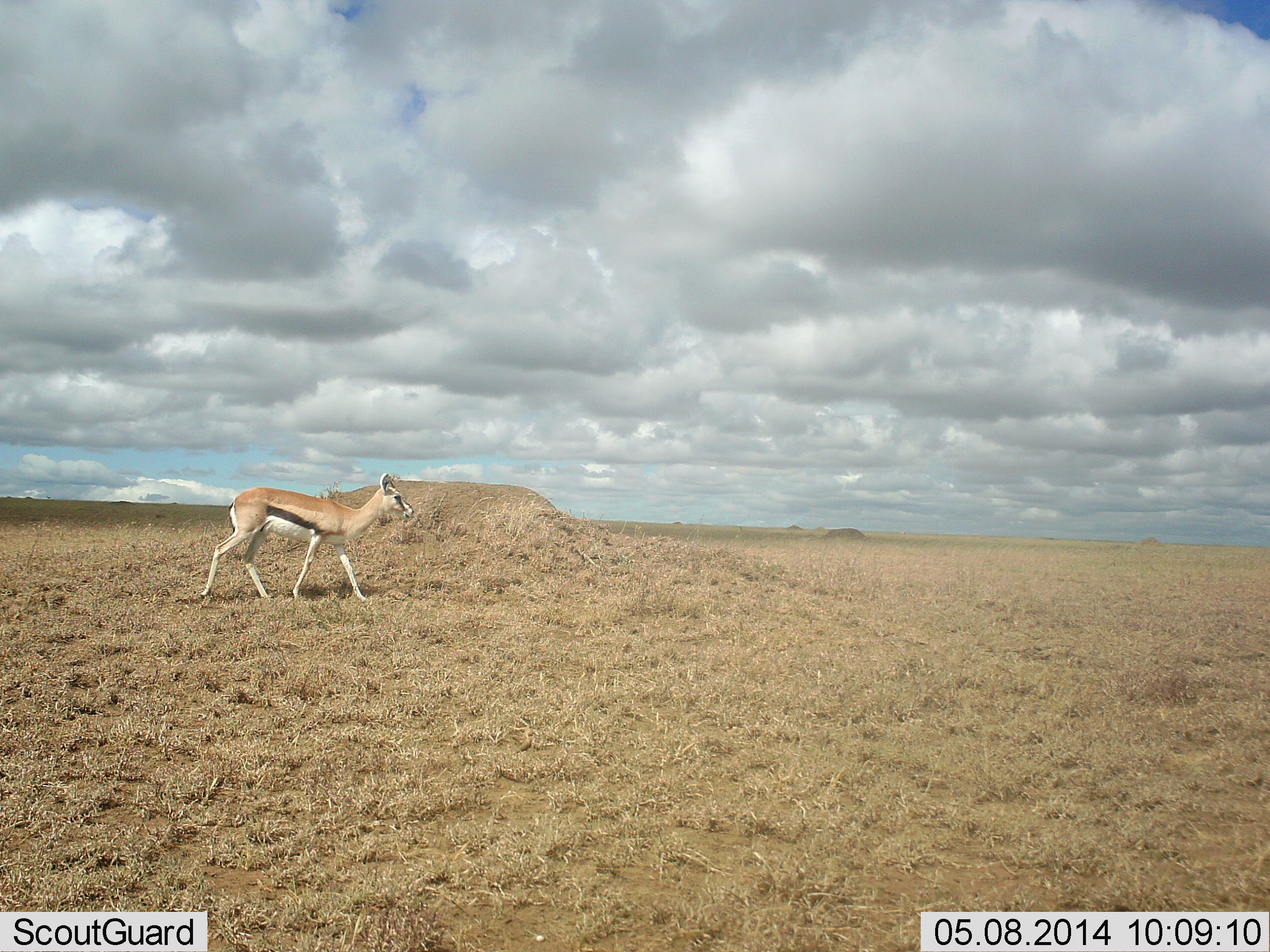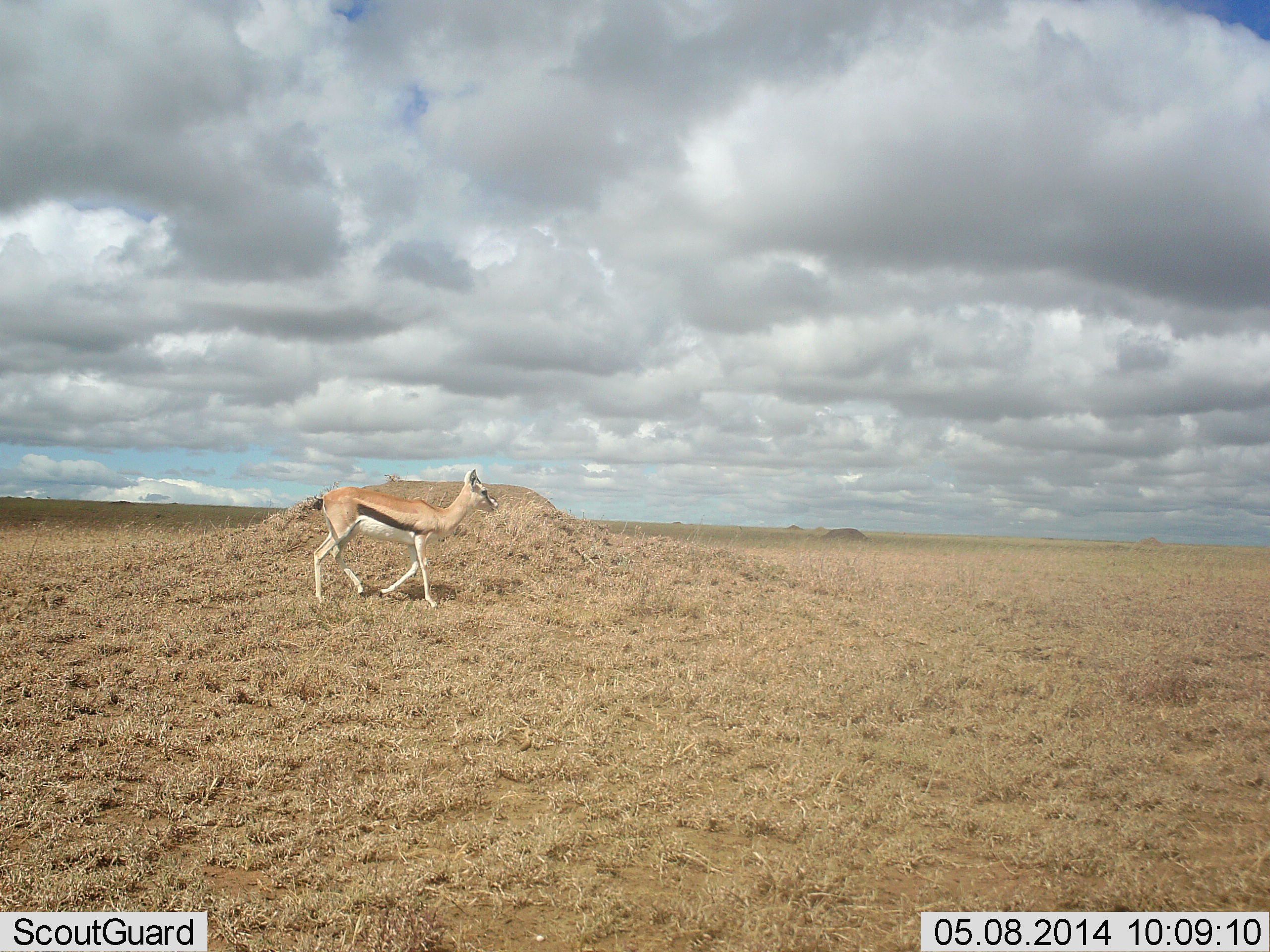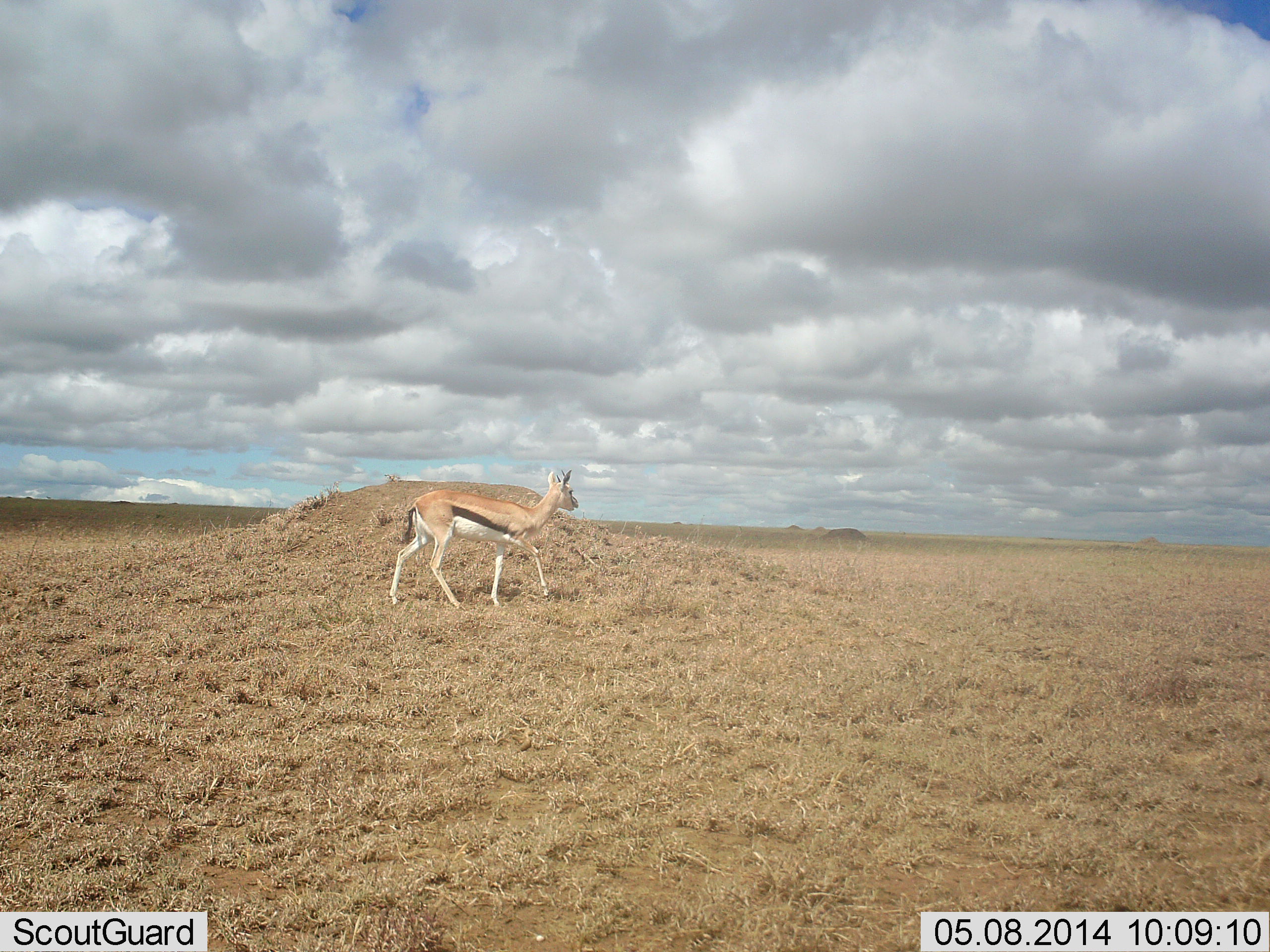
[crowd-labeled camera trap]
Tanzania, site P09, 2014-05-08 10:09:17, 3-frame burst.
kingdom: Animalia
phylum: Chordata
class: Mammalia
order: Artiodactyla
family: Bovidae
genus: Eudorcas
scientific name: Eudorcas thomsonii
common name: thomson's gazelle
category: gazellethomsons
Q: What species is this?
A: Gazellethomsons (thomson's gazelle) (Eudorcas thomsonii).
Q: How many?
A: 1.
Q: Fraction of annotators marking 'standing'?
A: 10%.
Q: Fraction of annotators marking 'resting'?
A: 0%.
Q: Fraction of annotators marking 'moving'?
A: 90%.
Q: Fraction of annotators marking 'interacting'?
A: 0%.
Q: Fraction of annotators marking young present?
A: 0%.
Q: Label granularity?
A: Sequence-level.